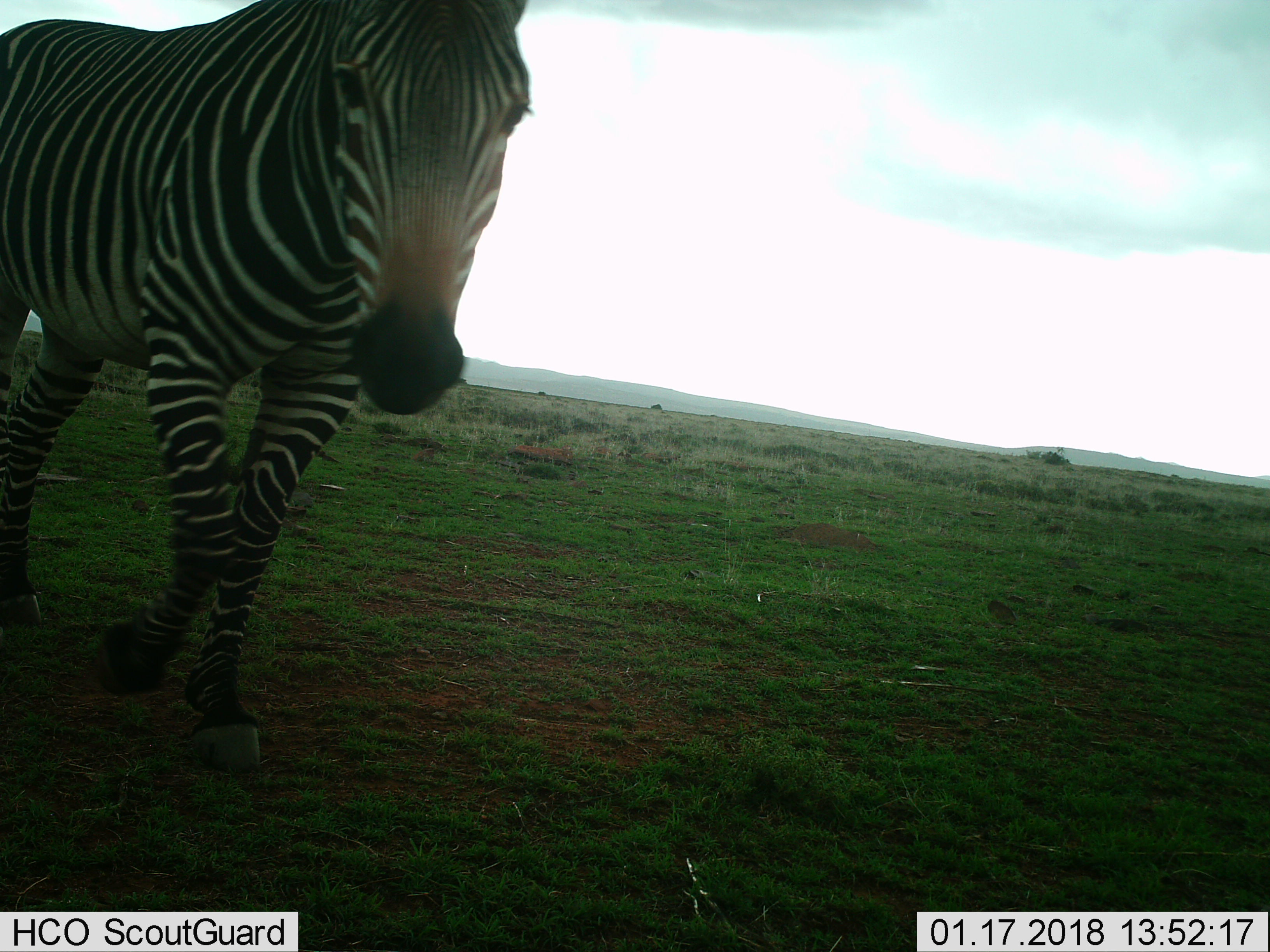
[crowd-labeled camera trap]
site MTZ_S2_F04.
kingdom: Animalia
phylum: Chordata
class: Mammalia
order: Perissodactyla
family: Equidae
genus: Equus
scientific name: Equus zebra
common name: mountain zebra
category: zebramountain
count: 1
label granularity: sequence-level